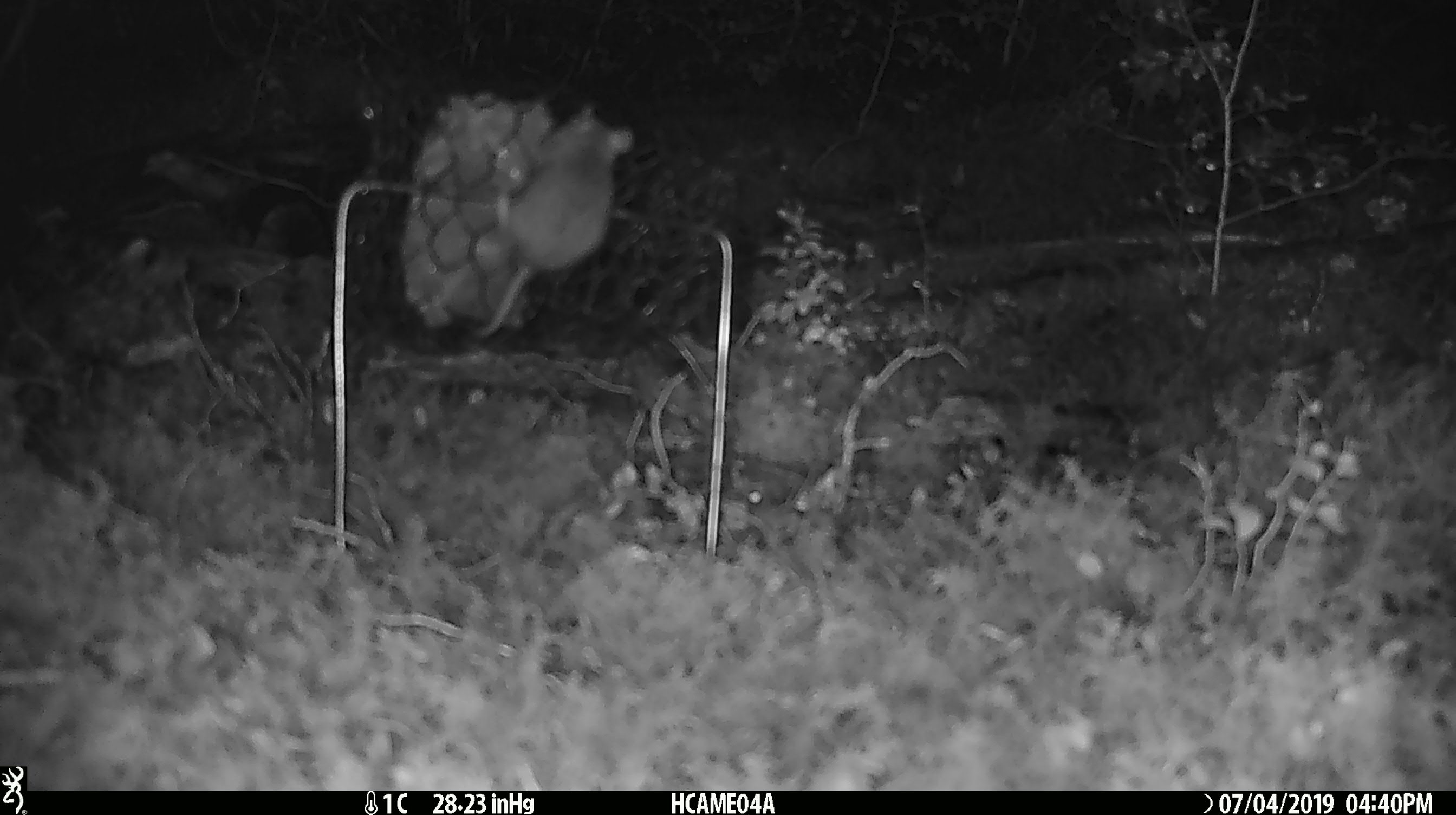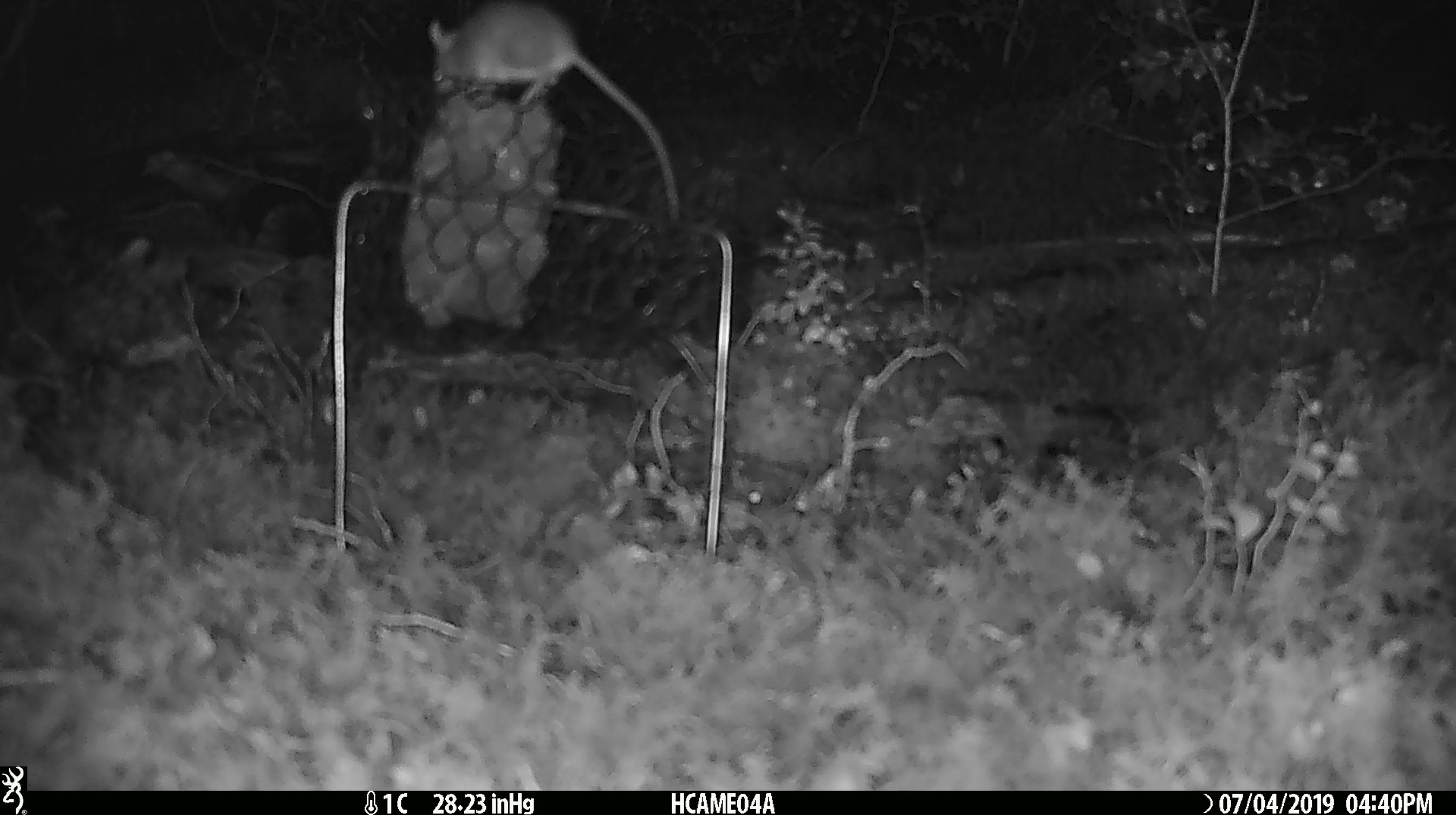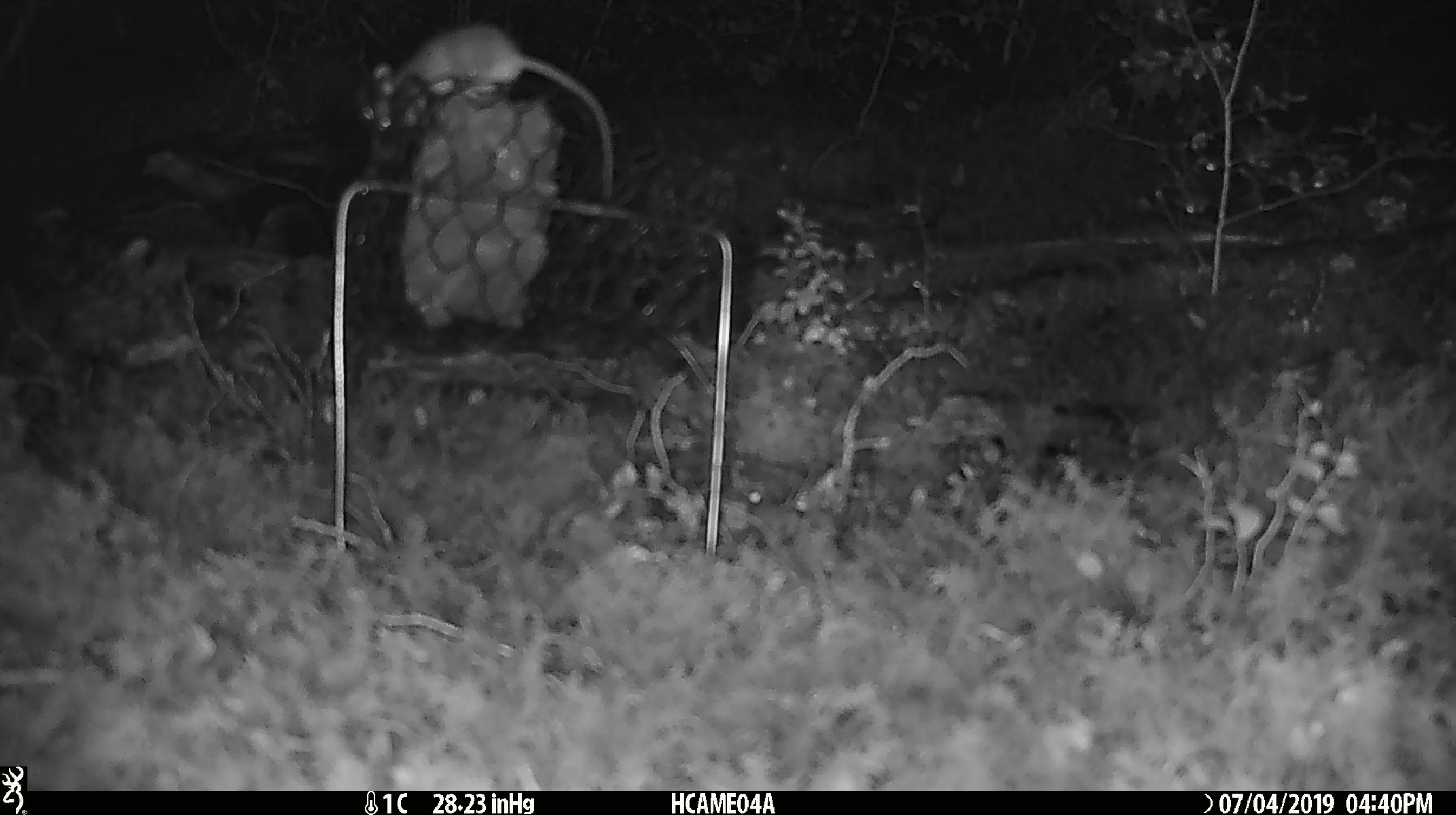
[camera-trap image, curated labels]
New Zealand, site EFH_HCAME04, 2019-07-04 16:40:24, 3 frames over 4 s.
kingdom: Animalia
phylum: Chordata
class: Mammalia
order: Rodentia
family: Muridae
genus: Mus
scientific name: Mus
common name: mouse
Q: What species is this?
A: Mouse (Mus).